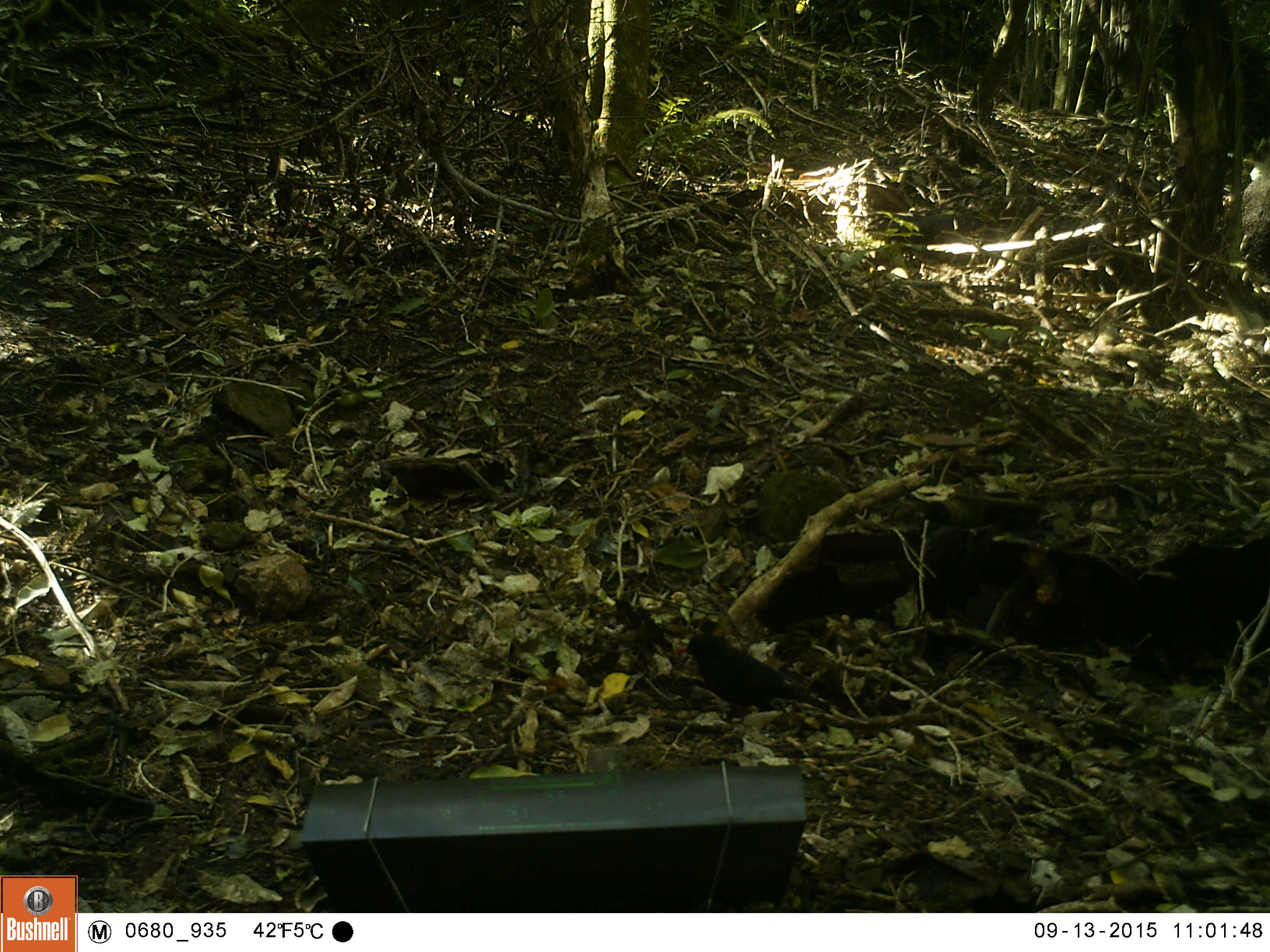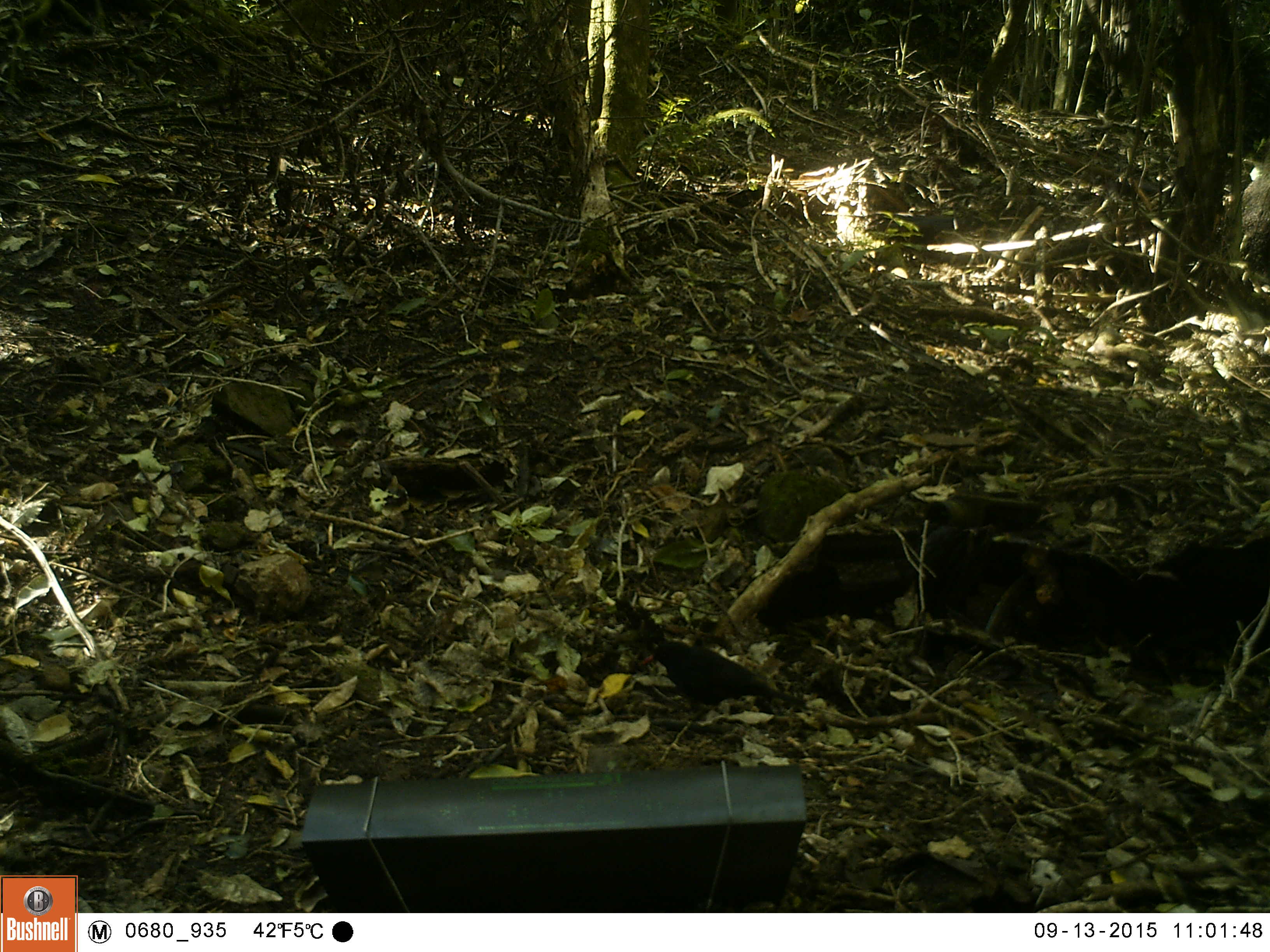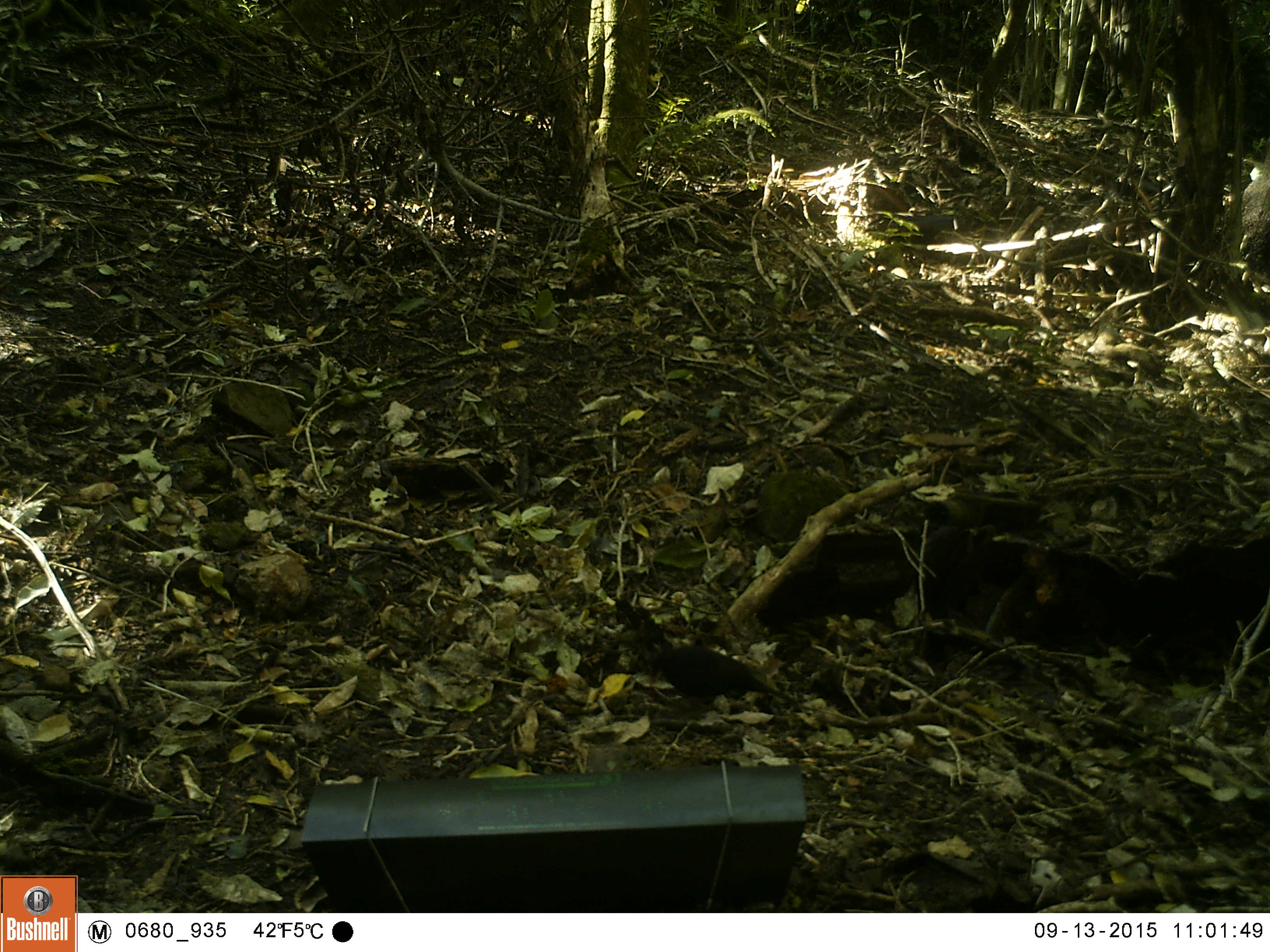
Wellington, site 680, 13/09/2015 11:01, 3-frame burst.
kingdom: Animalia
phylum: Chordata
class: Aves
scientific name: Aves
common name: bird